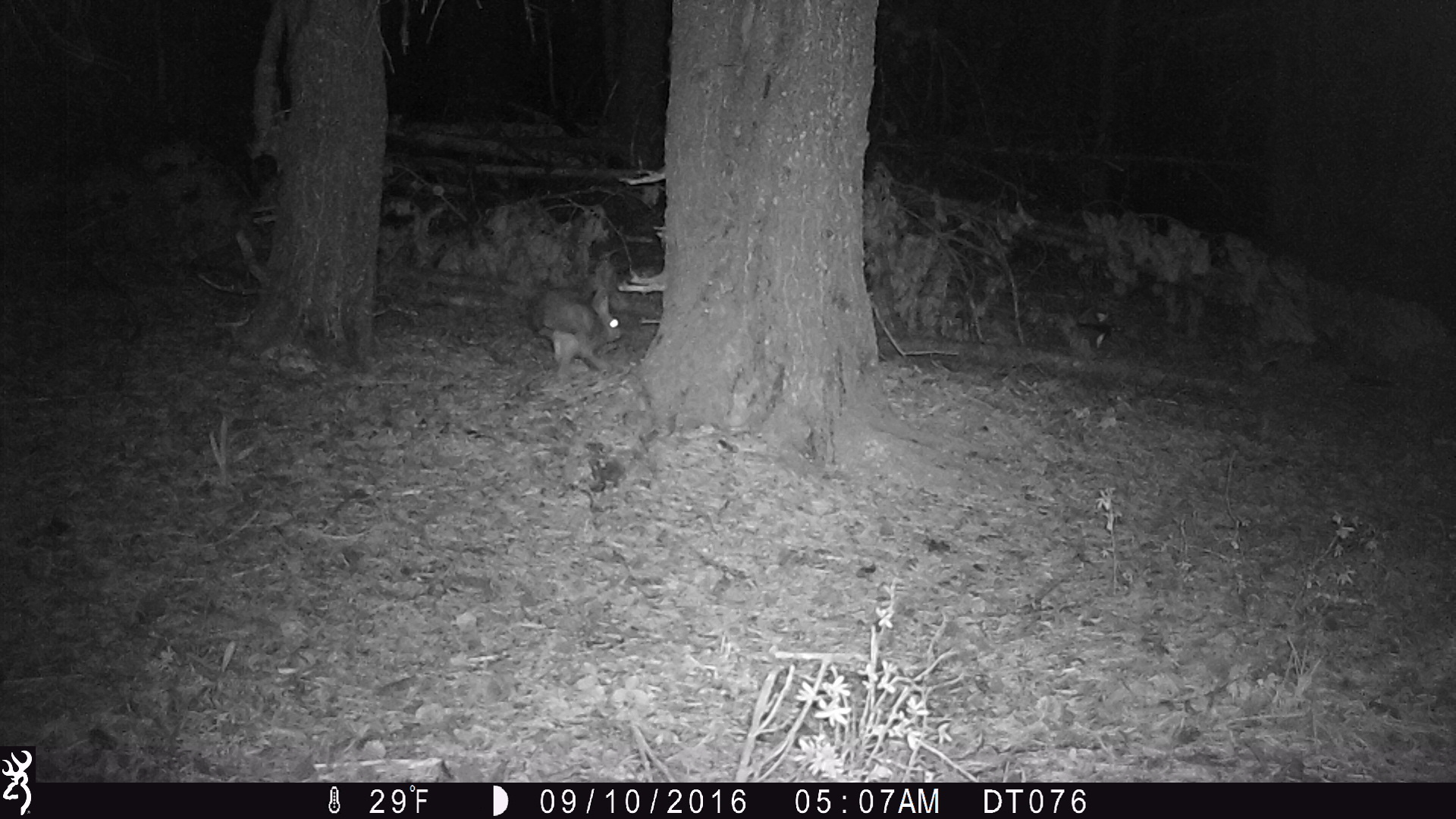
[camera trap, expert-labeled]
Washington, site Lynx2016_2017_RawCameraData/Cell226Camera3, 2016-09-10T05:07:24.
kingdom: Animalia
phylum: Chordata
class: Mammalia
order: Lagomorpha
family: Leporidae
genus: Lepus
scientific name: Lepus americanus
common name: snowshoe hare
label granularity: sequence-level